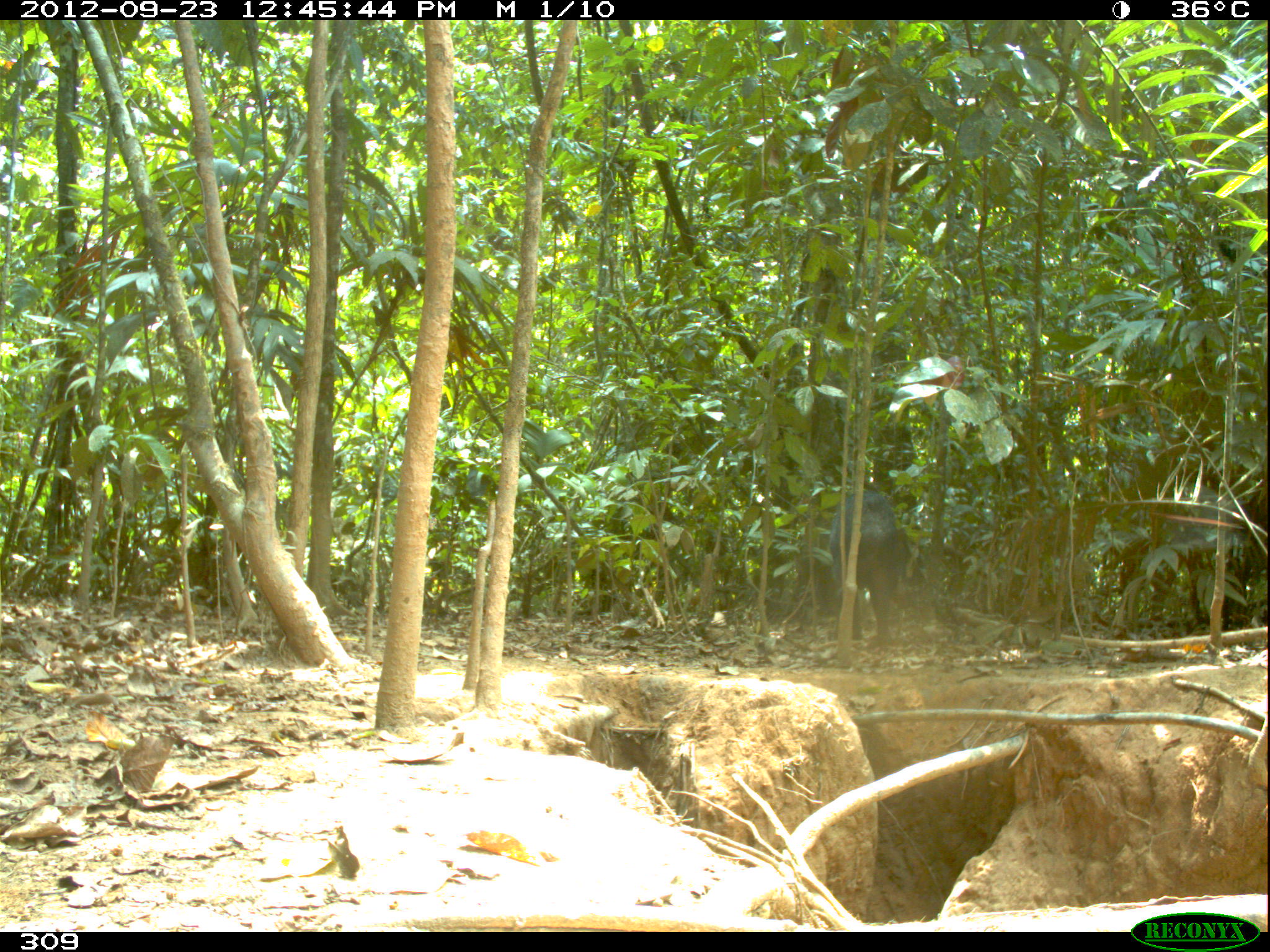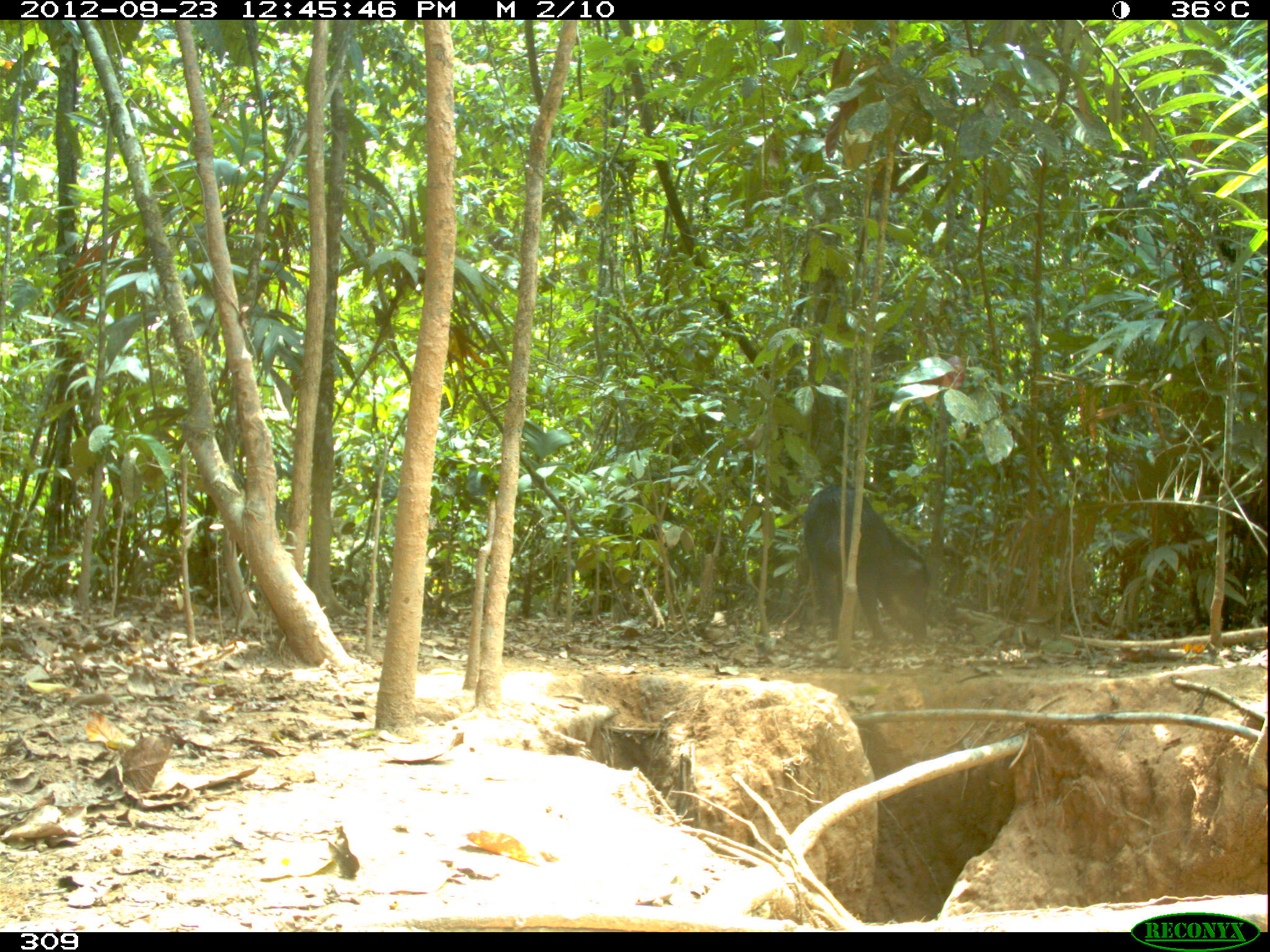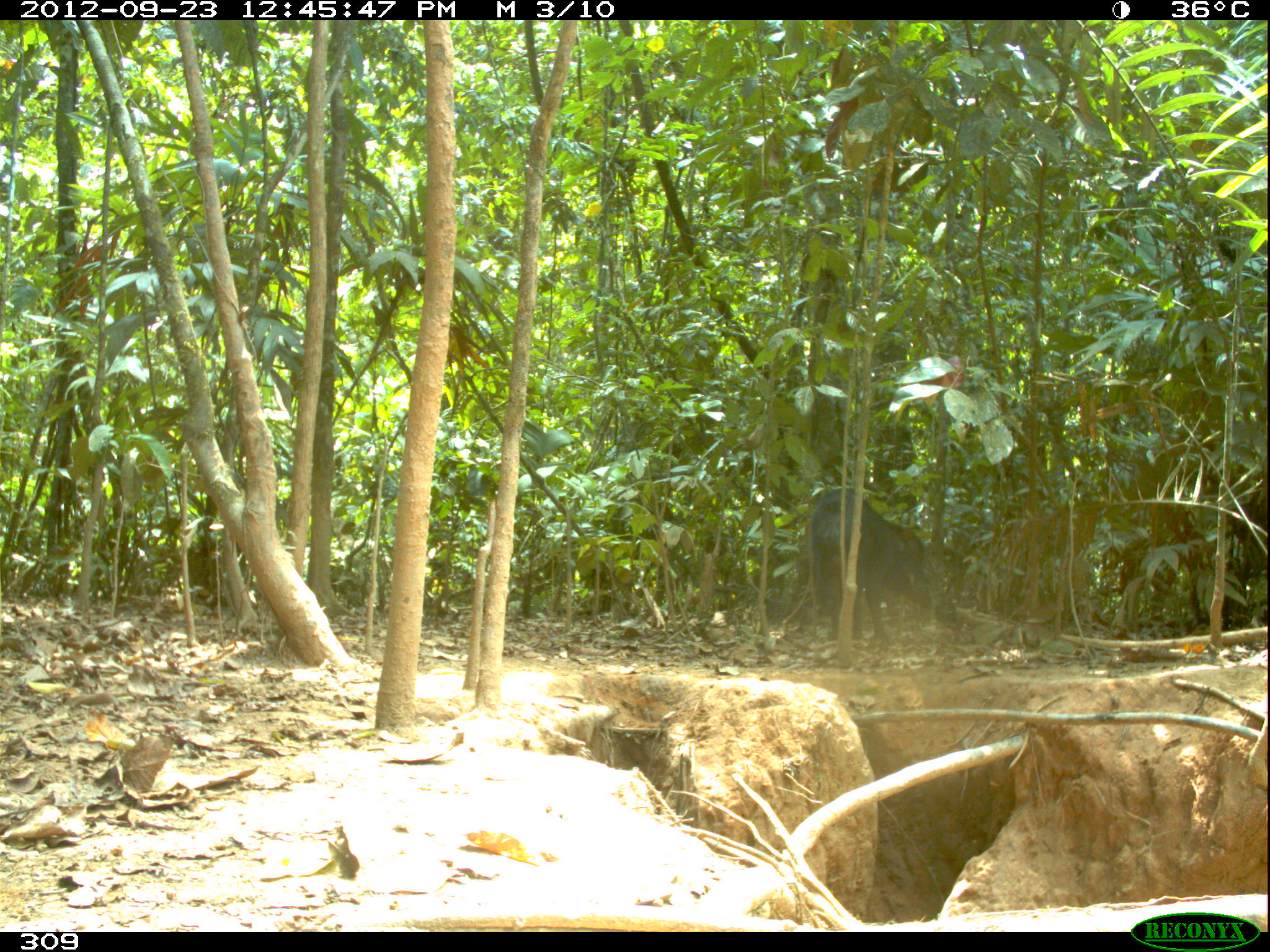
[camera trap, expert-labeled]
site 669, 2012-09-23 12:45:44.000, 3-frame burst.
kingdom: Animalia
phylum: Chordata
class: Mammalia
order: Artiodactyla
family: Tayassuidae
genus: Tayassu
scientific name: Tayassu pecari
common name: white-lipped peccary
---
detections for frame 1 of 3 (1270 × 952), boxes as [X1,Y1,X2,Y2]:
tayassu pecari: [828,489,920,642]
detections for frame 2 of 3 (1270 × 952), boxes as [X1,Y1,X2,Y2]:
tayassu pecari: [803,483,928,643]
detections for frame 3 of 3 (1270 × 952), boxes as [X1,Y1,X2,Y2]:
tayassu pecari: [807,488,934,643]